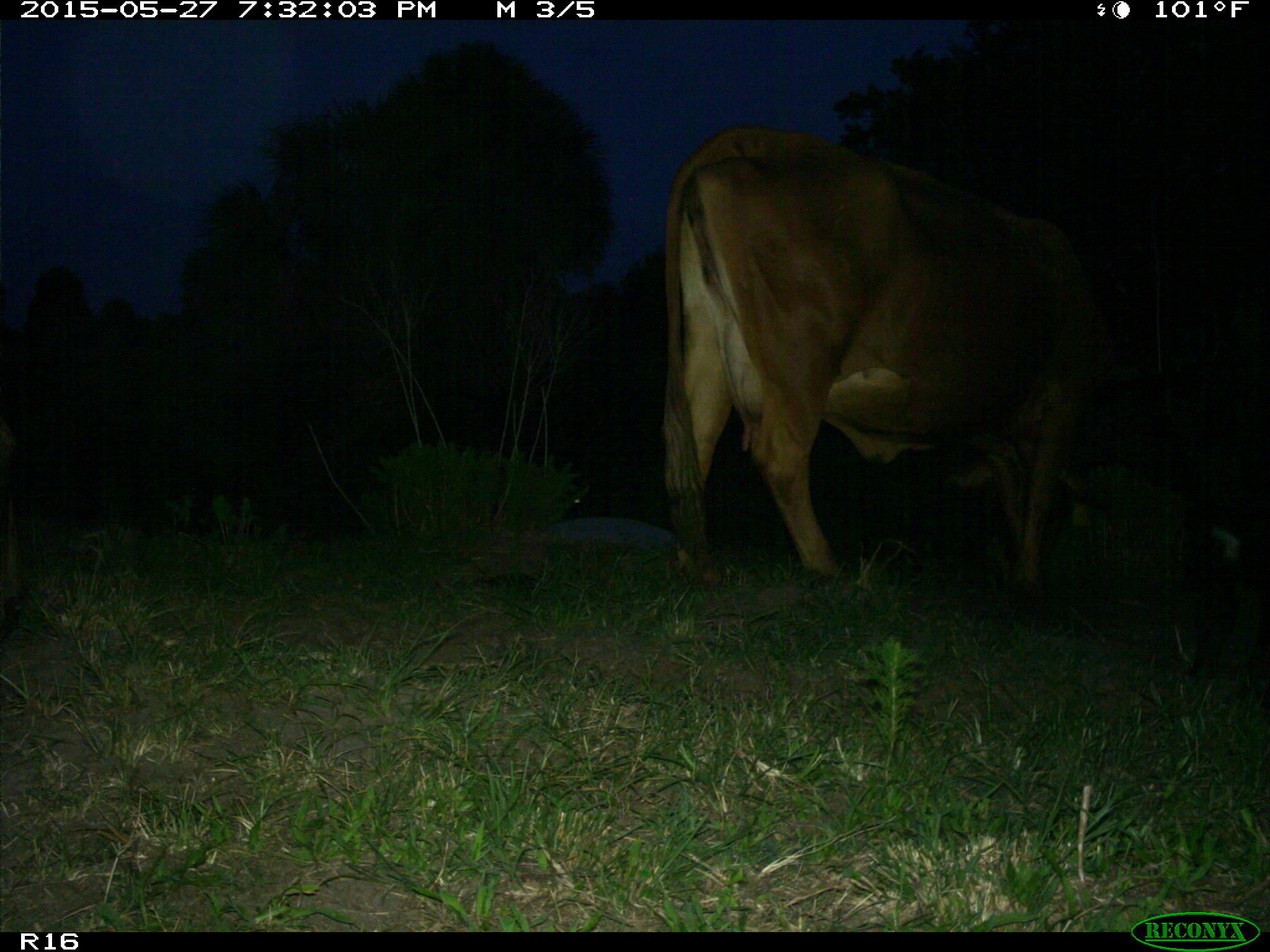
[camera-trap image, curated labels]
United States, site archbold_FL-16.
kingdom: Animalia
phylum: Chordata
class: Mammalia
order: Artiodactyla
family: Bovidae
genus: Bos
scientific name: Bos taurus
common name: domestic cow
Bos taurus (domestic cow).